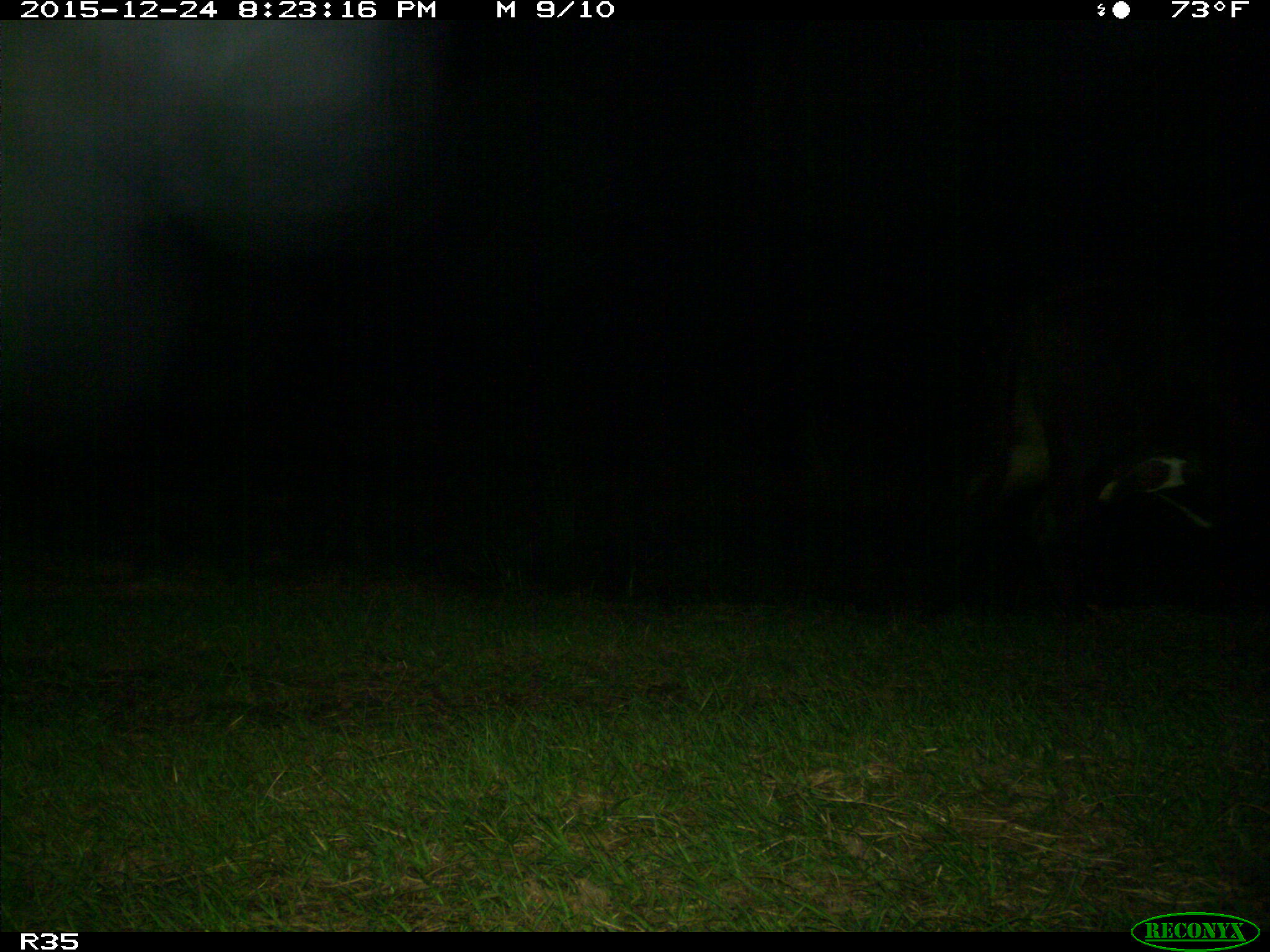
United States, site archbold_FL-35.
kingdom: Animalia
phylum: Chordata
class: Mammalia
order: Artiodactyla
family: Bovidae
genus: Bos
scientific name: Bos taurus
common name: domestic cow